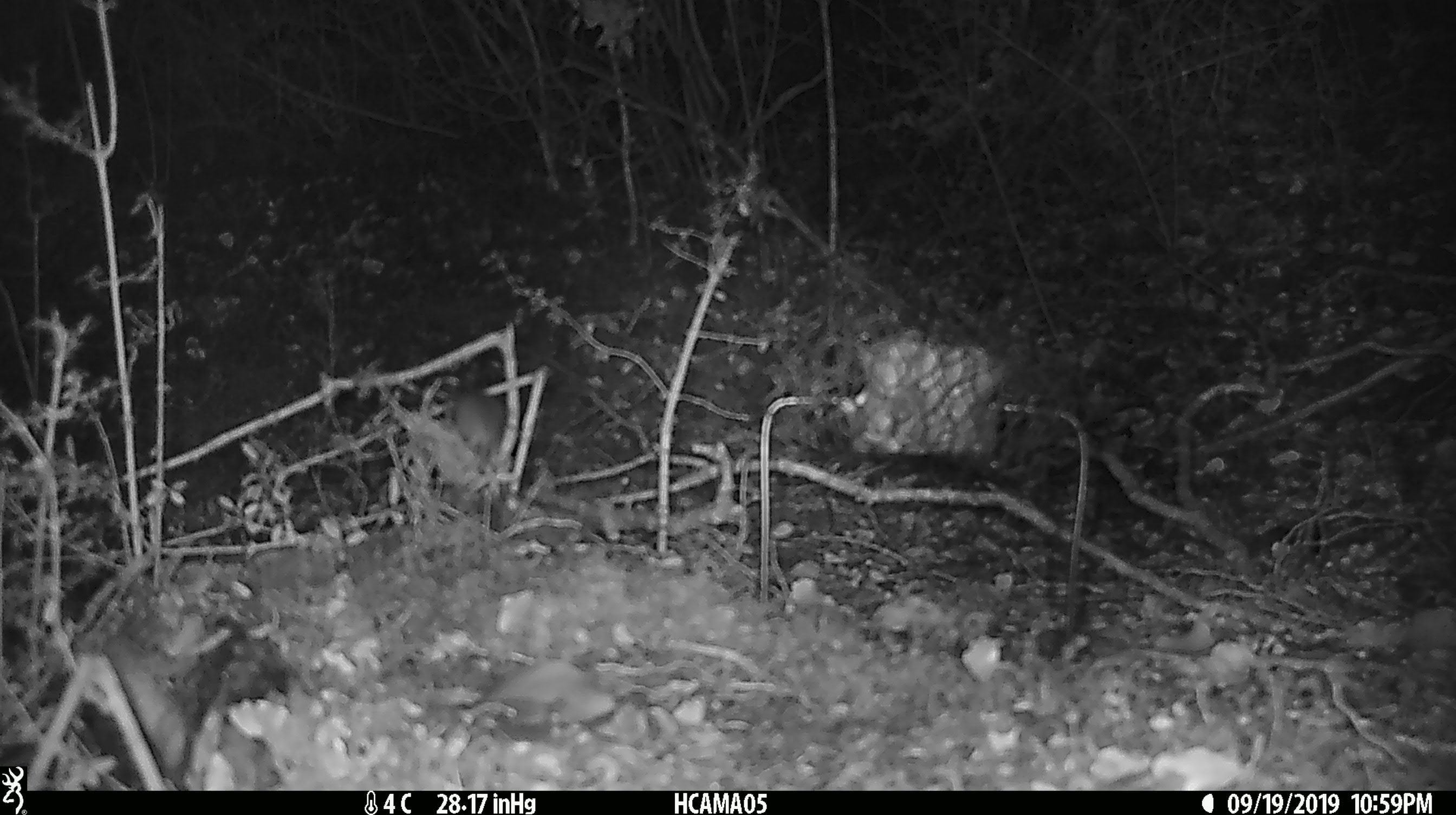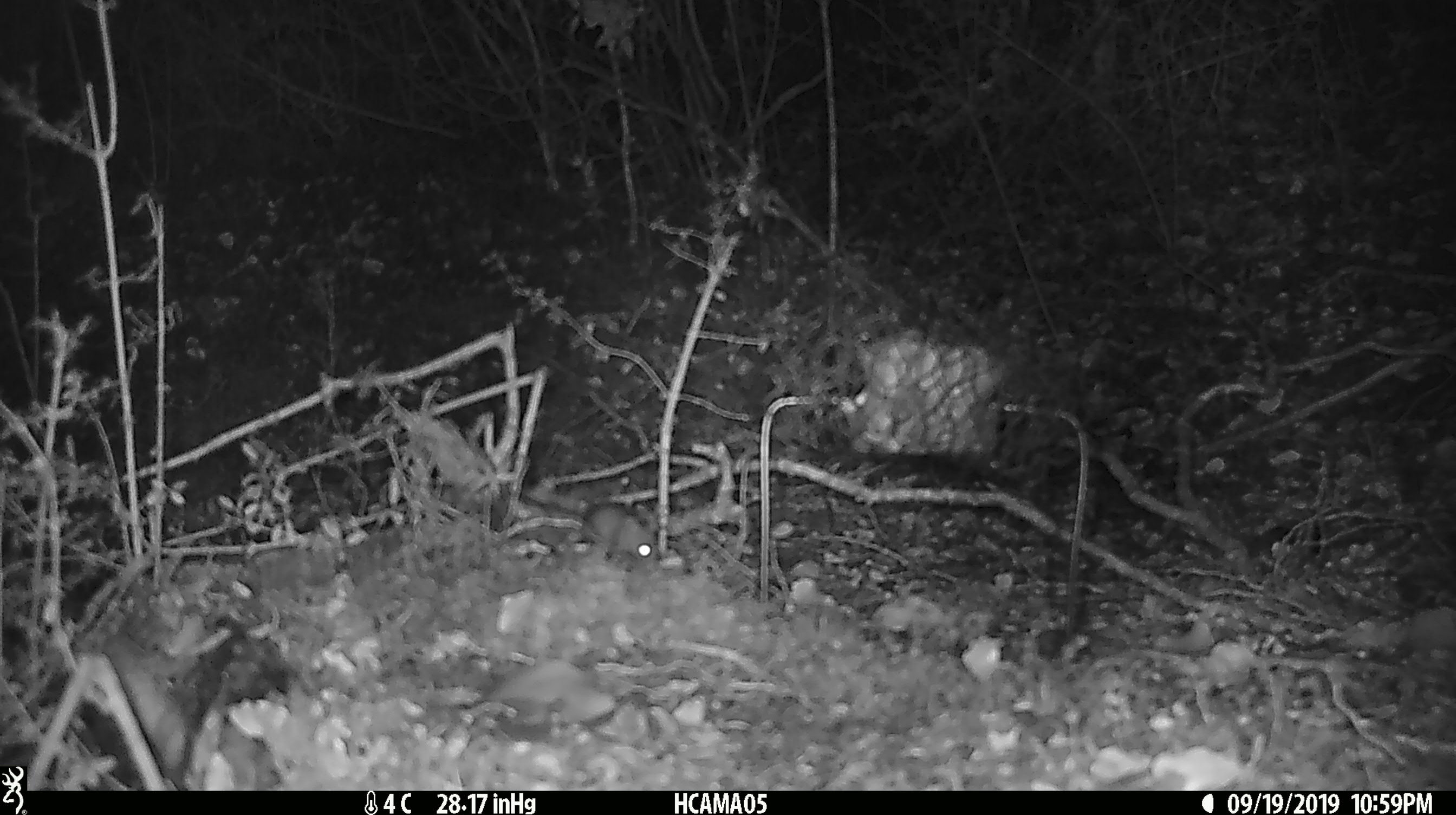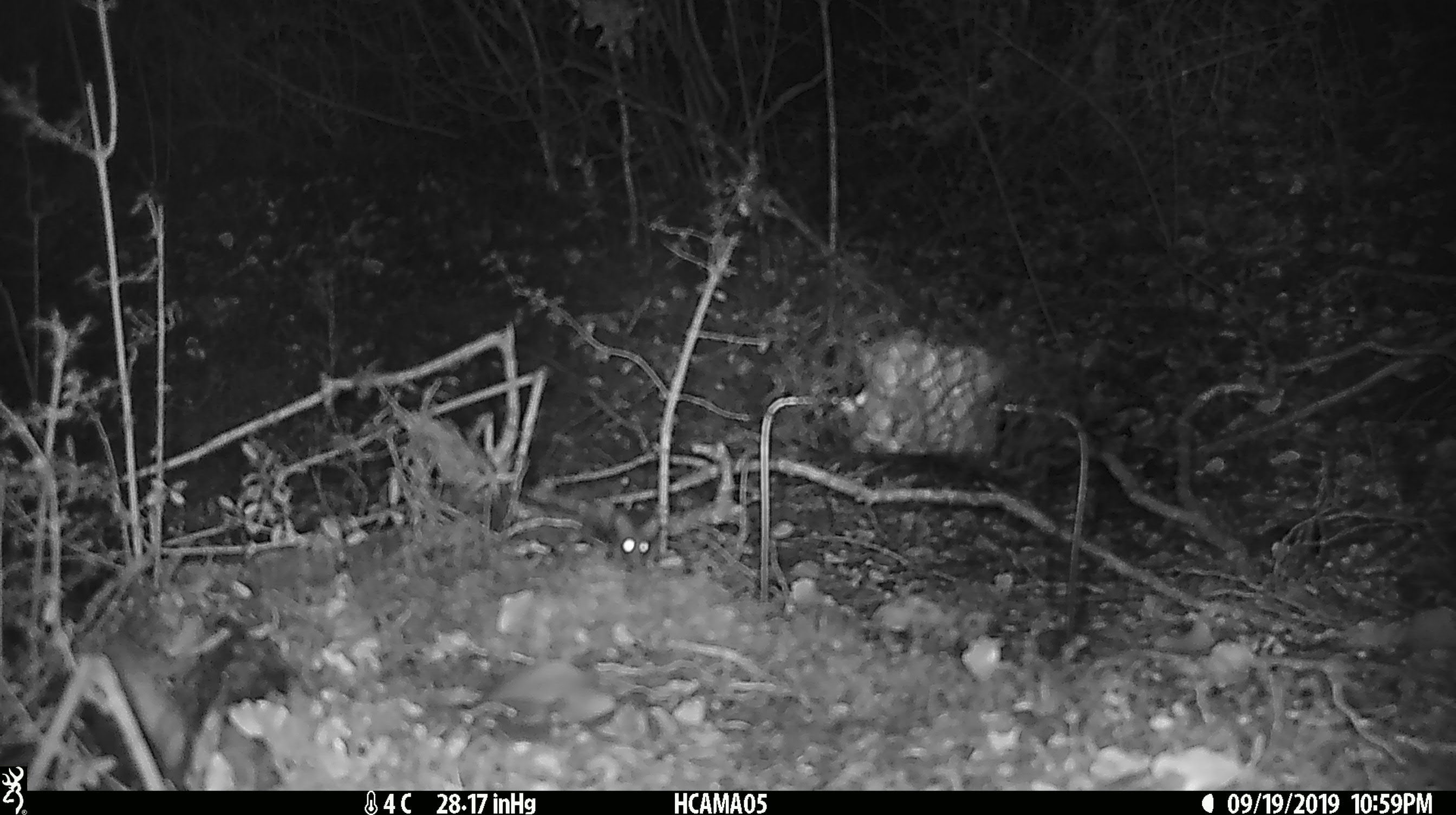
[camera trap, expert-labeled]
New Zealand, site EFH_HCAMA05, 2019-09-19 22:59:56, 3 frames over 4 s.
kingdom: Animalia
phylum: Chordata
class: Mammalia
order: Rodentia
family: Muridae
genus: Mus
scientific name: Mus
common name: mouse